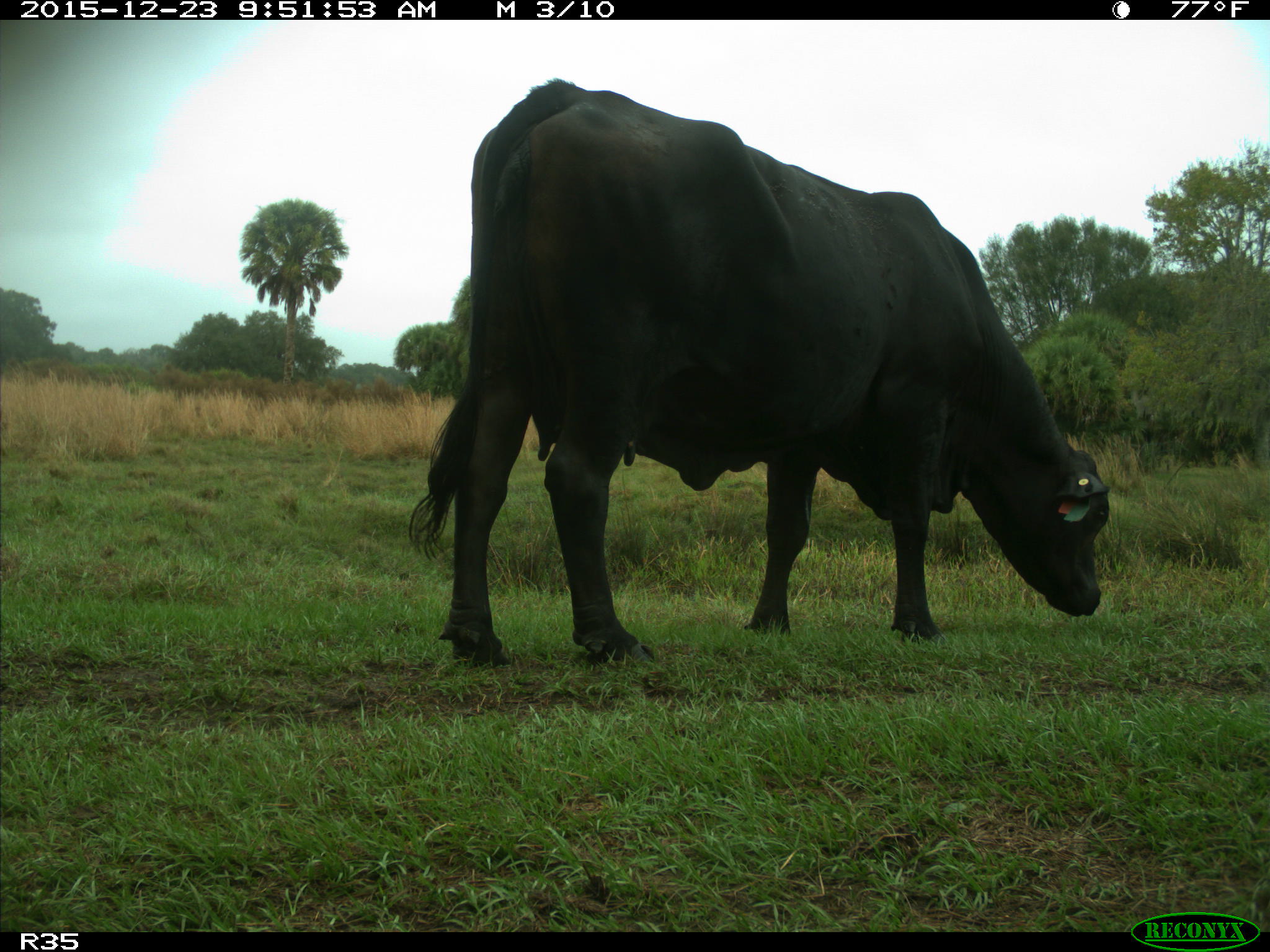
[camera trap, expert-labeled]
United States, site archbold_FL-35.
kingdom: Animalia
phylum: Chordata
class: Mammalia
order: Artiodactyla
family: Bovidae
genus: Bos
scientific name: Bos taurus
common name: domestic cow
Bos taurus (domestic cow).